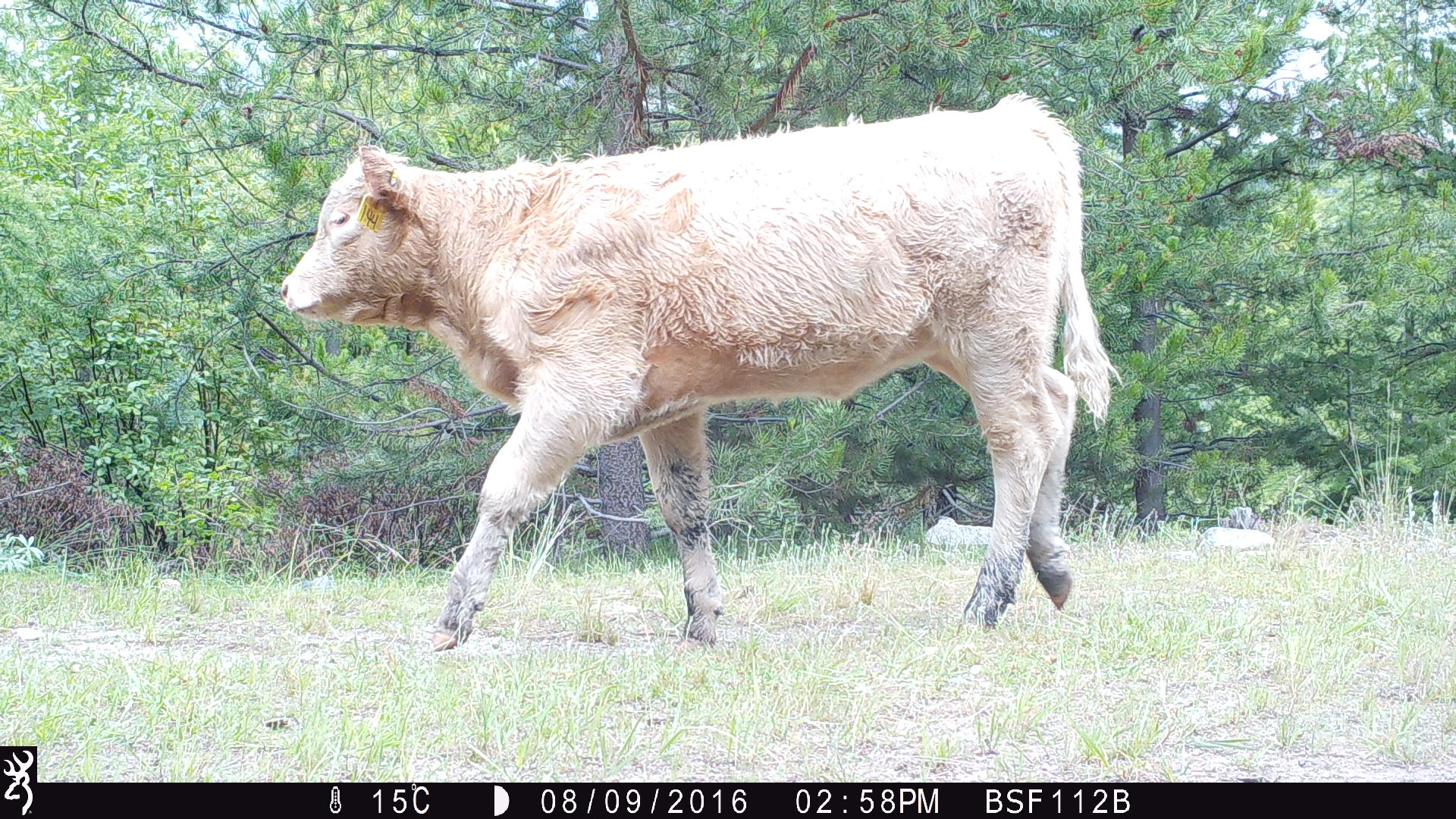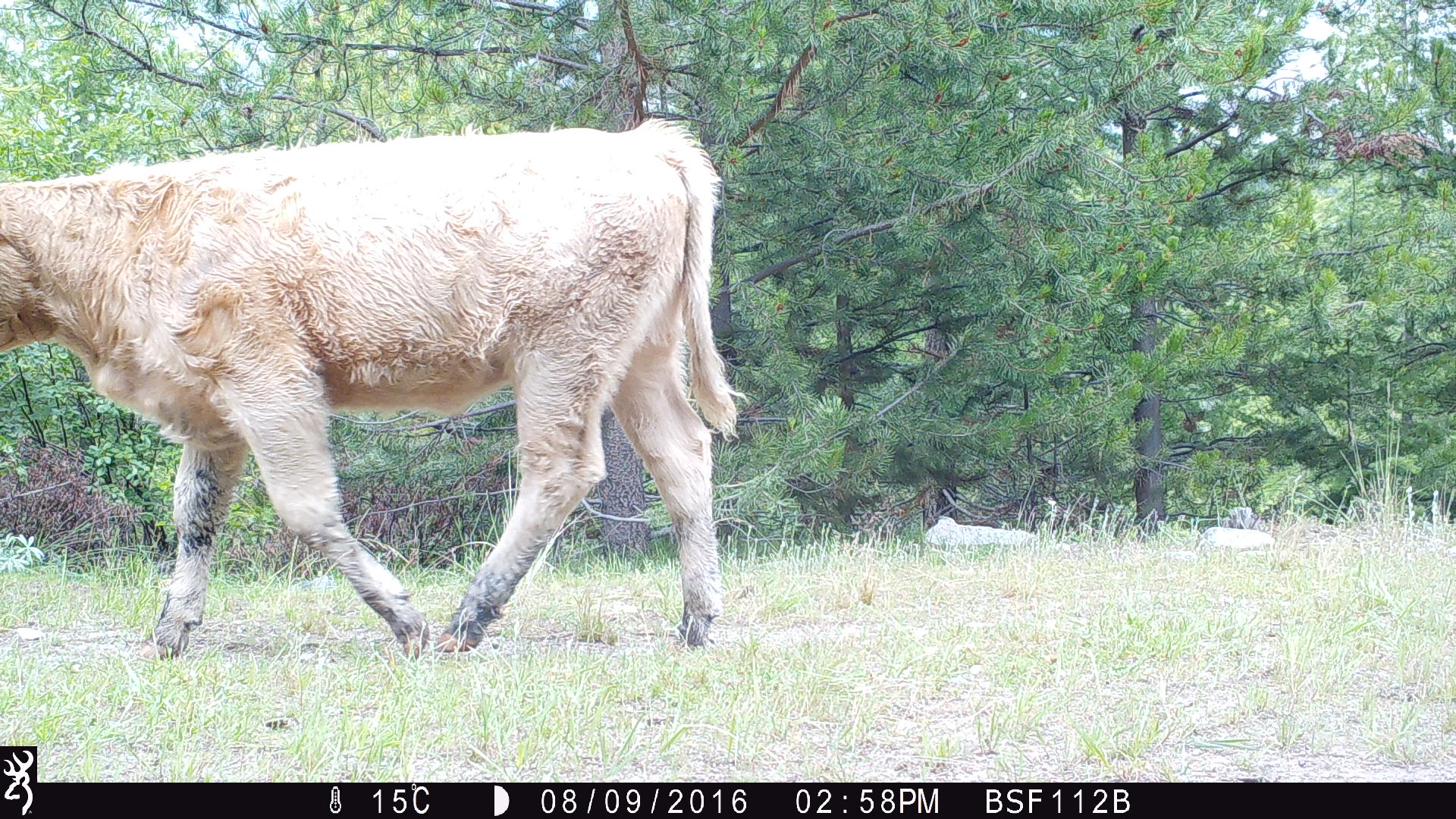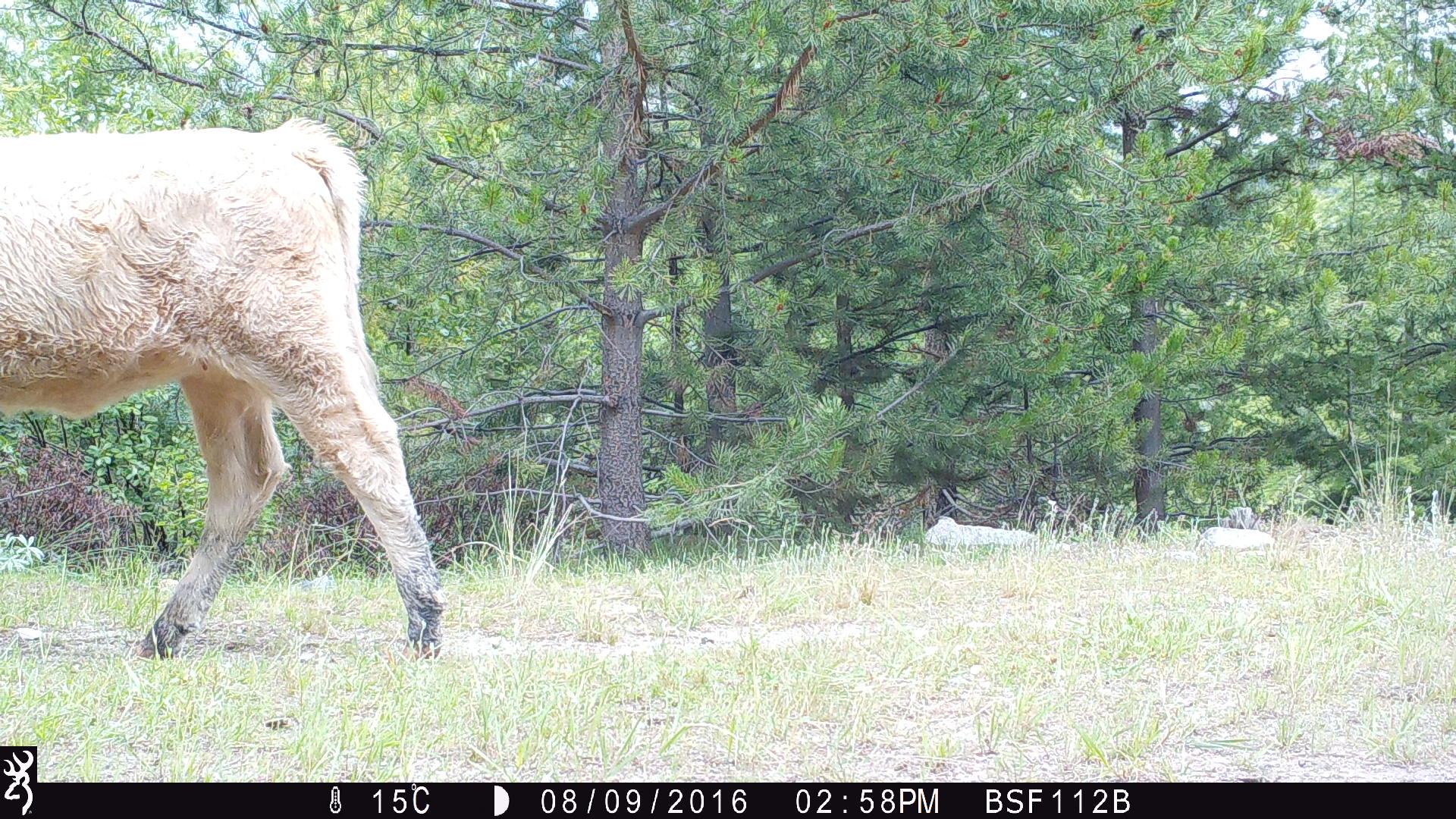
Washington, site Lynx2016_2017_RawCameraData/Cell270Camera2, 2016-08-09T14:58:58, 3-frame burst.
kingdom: Animalia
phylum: Chordata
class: Mammalia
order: Artiodactyla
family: Bovidae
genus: Bos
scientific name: Bos taurus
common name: domestic cattle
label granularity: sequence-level